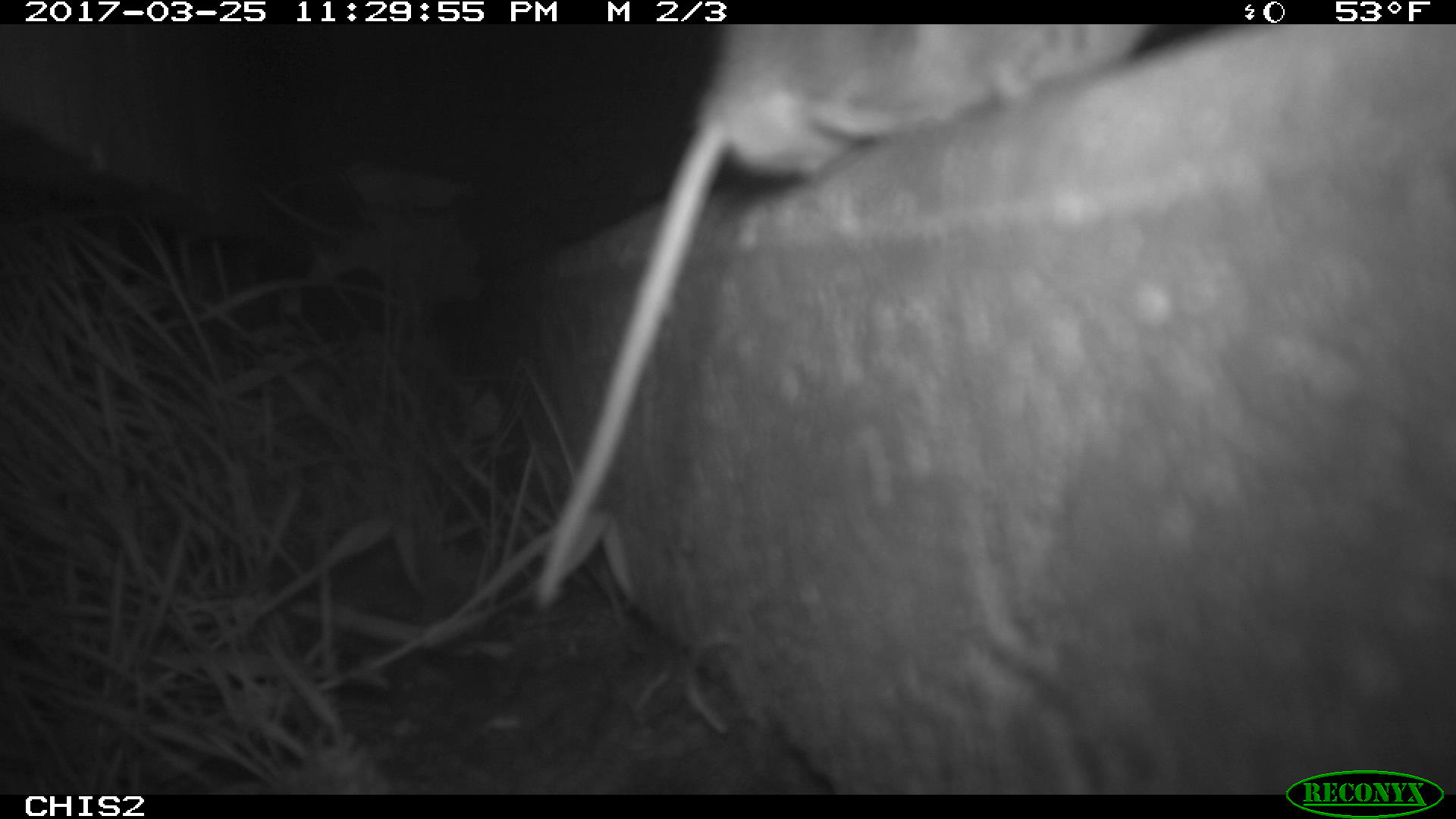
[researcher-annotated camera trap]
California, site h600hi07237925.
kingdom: Animalia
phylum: Chordata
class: Mammalia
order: Rodentia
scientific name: Rodentia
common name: rodent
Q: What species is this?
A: Rodent (Rodentia).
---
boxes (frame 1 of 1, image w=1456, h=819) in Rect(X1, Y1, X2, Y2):
rodent: Rect(535, 24, 1156, 607)